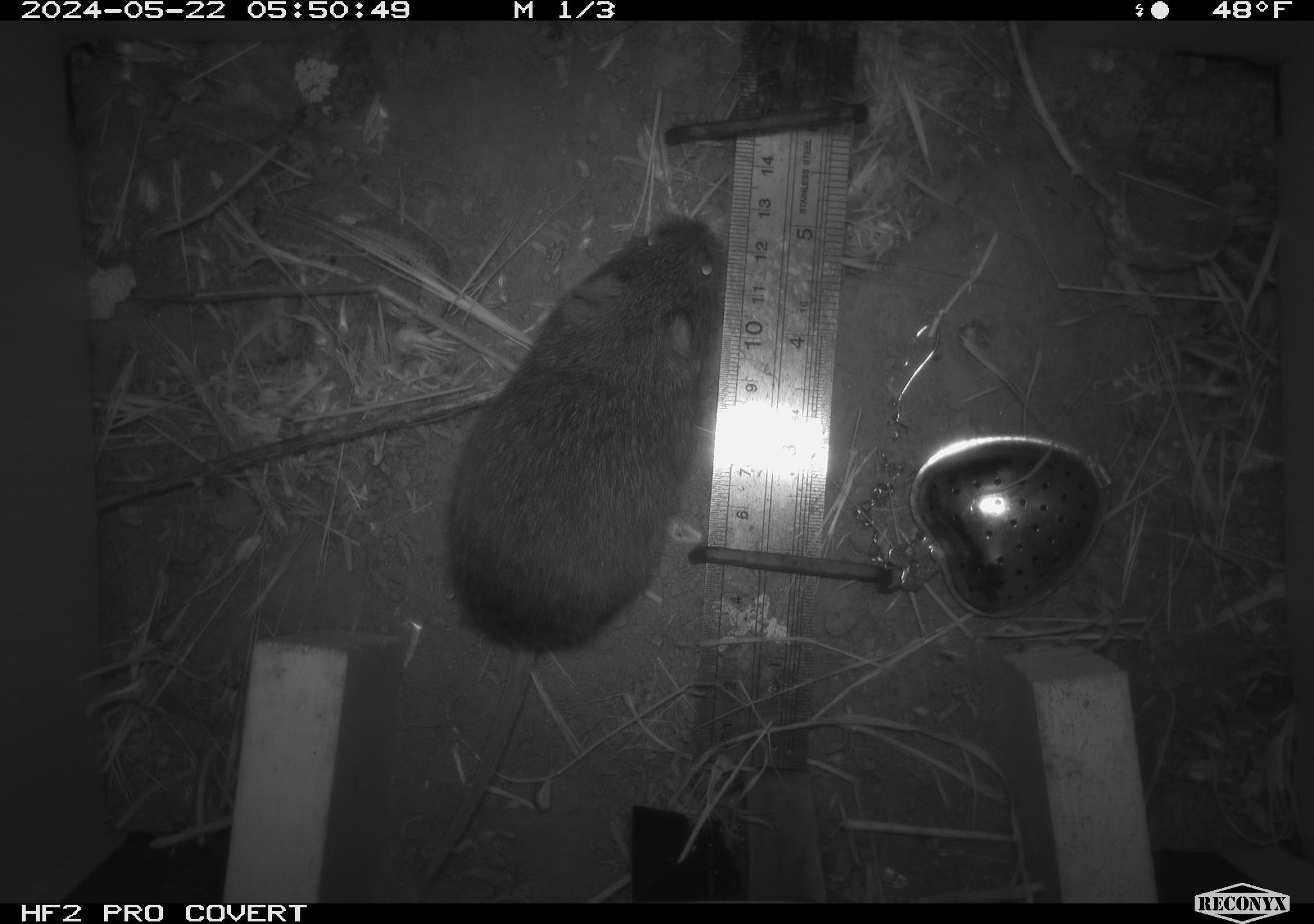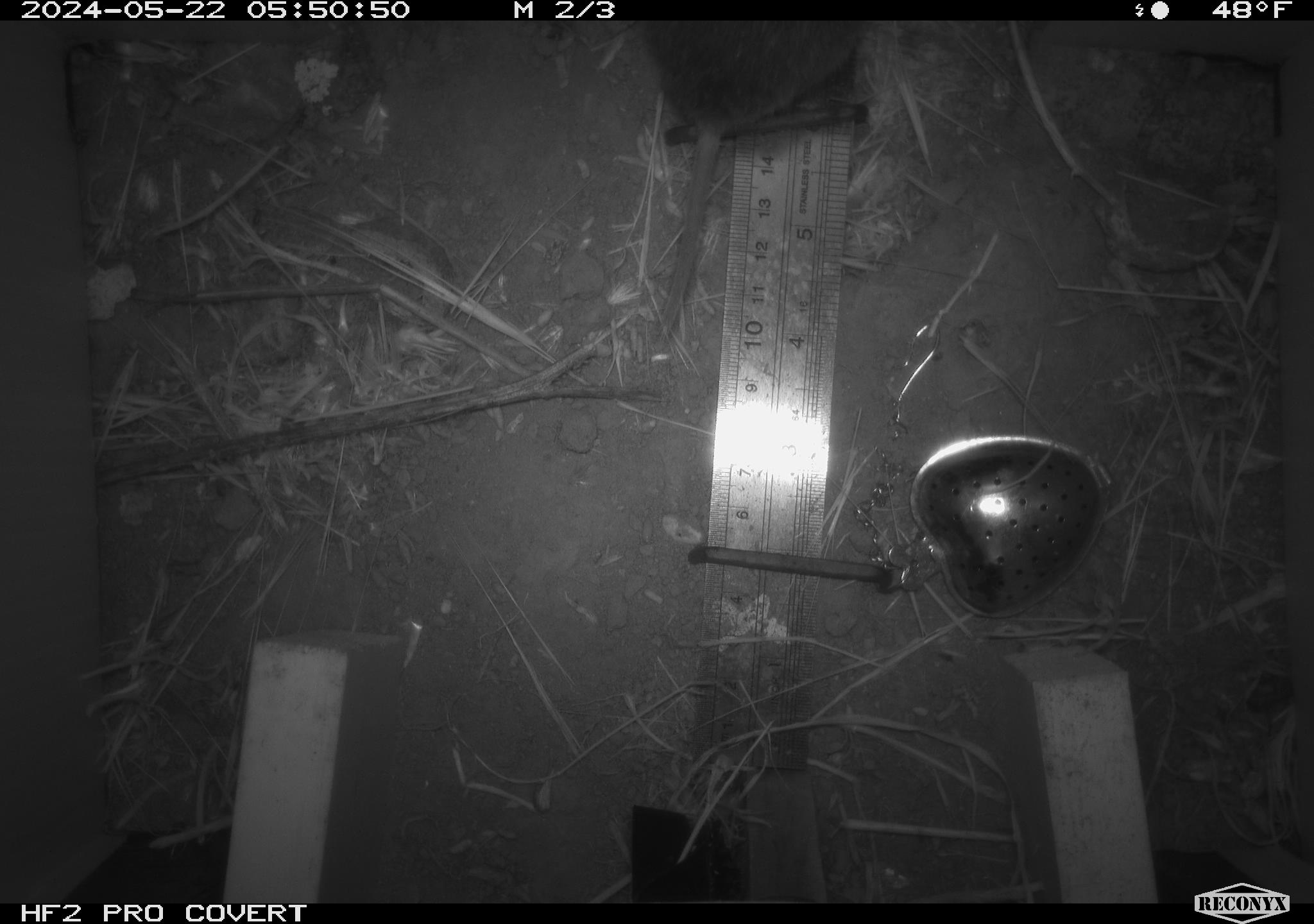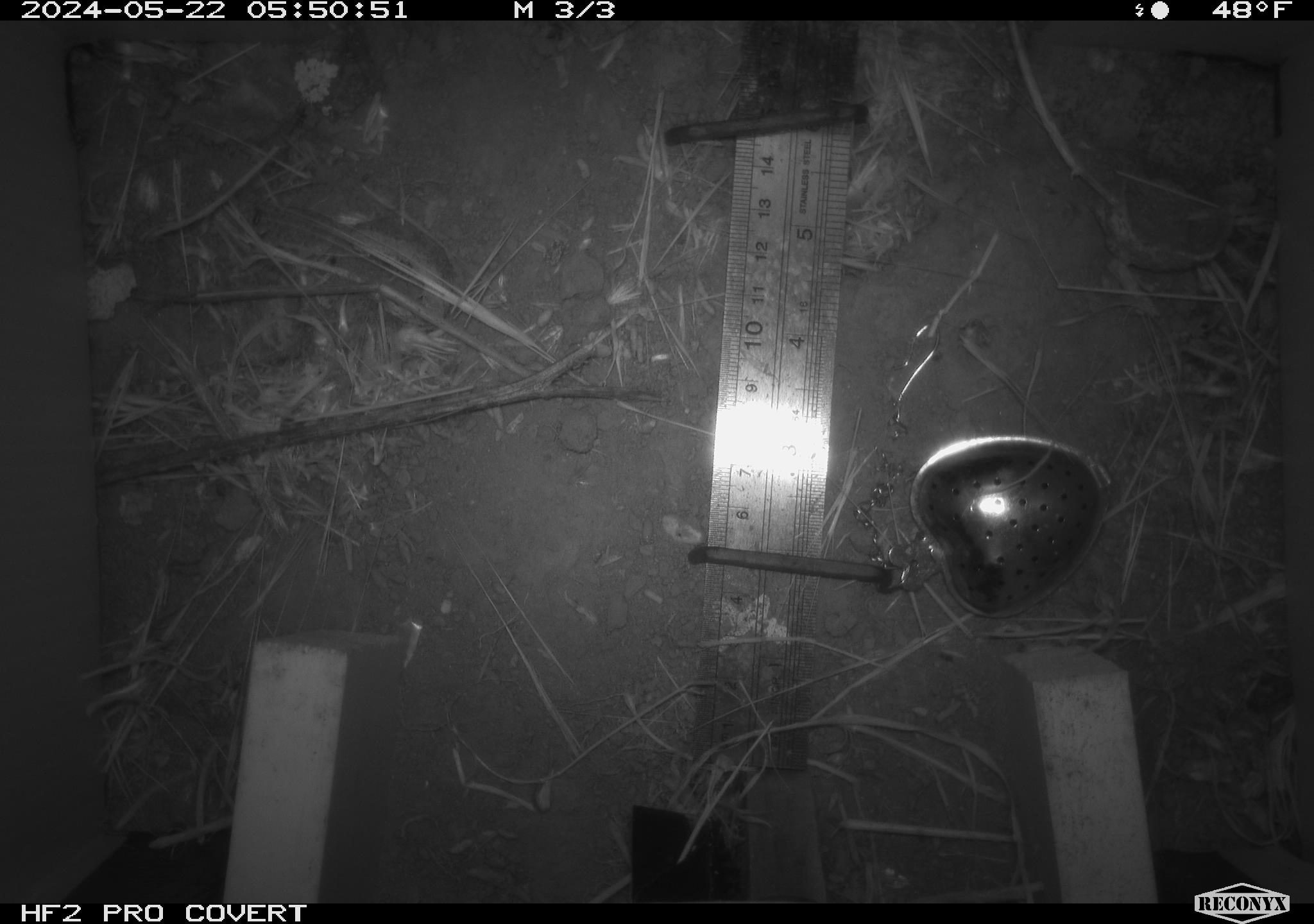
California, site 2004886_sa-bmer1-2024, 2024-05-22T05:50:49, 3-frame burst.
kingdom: Animalia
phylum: Chordata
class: Mammalia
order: Rodentia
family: Cricetidae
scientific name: Arvicolinae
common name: voles, lemmings, and muskrats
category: arvicolinae subfamily